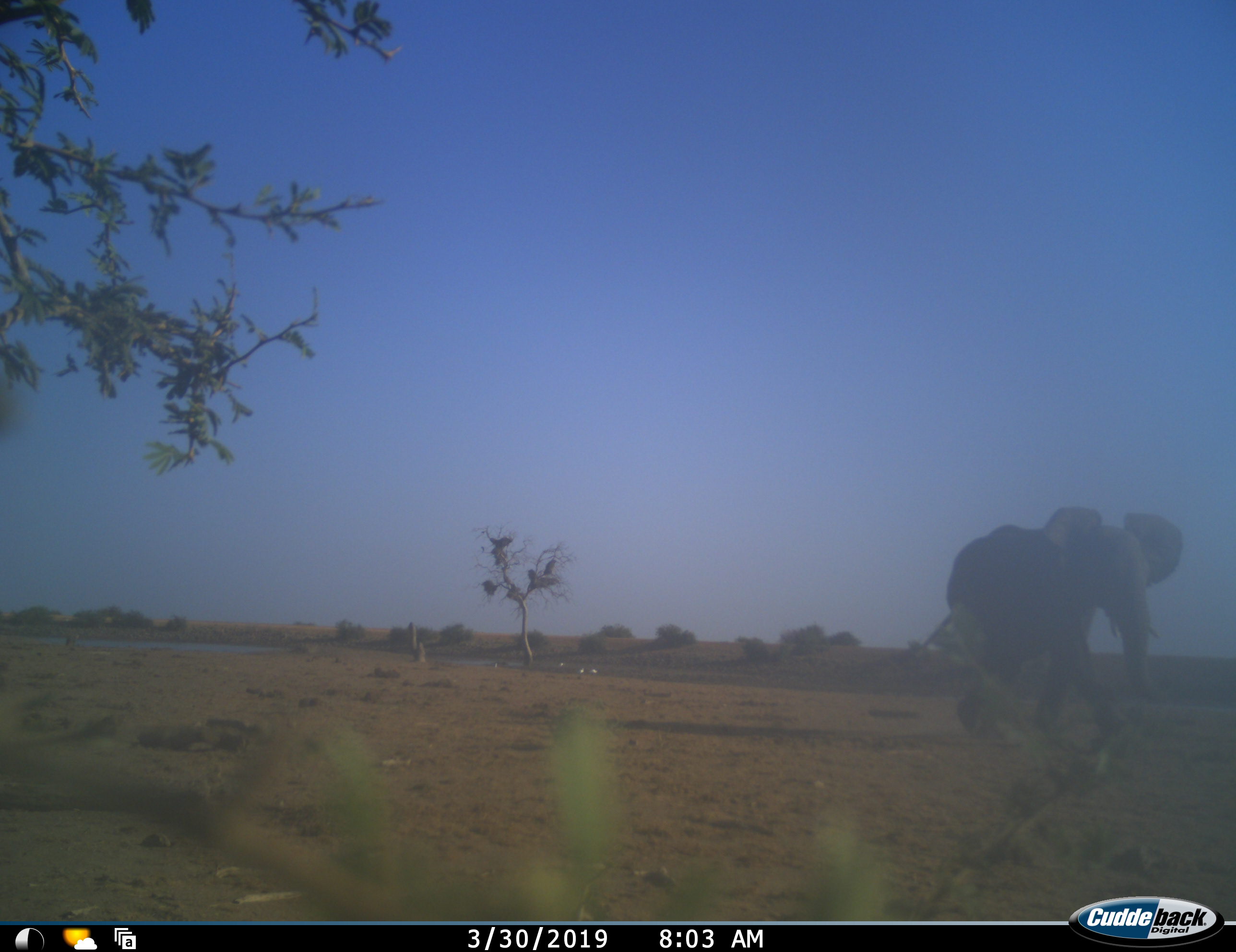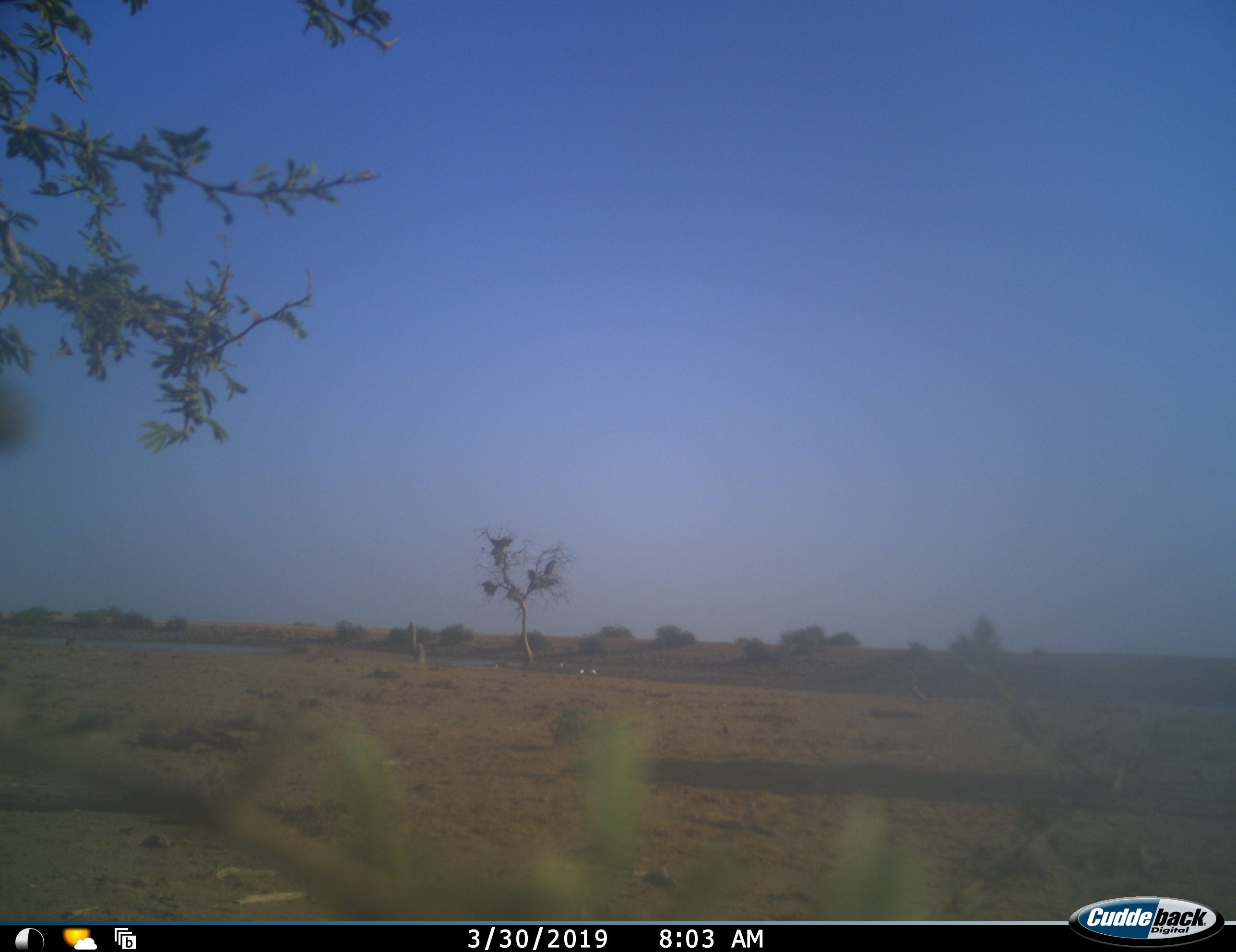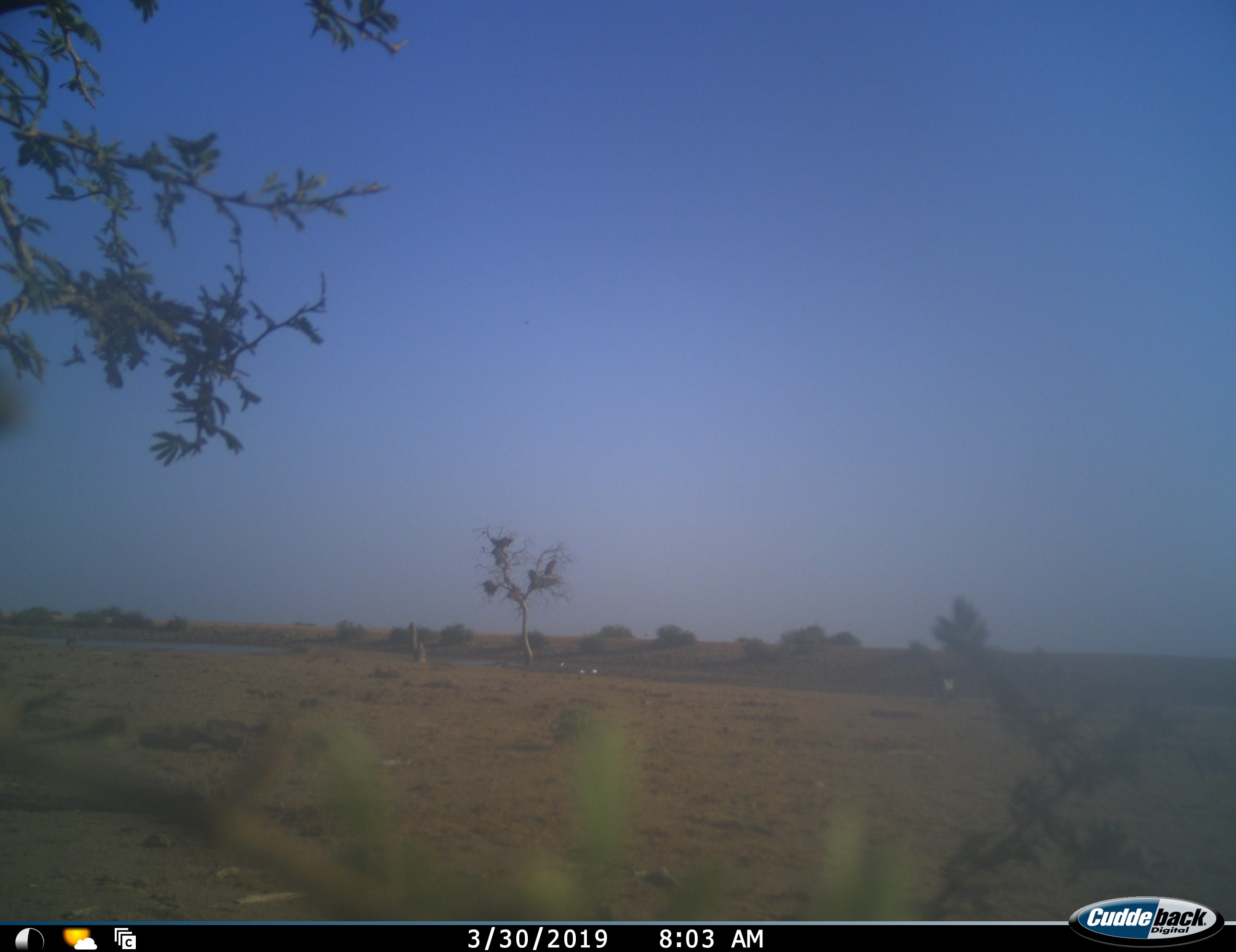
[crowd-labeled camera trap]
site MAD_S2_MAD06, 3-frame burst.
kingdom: Animalia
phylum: Chordata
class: Mammalia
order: Proboscidea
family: Elephantidae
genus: Loxodonta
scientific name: Loxodonta africana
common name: african bush elephant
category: elephant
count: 1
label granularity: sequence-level